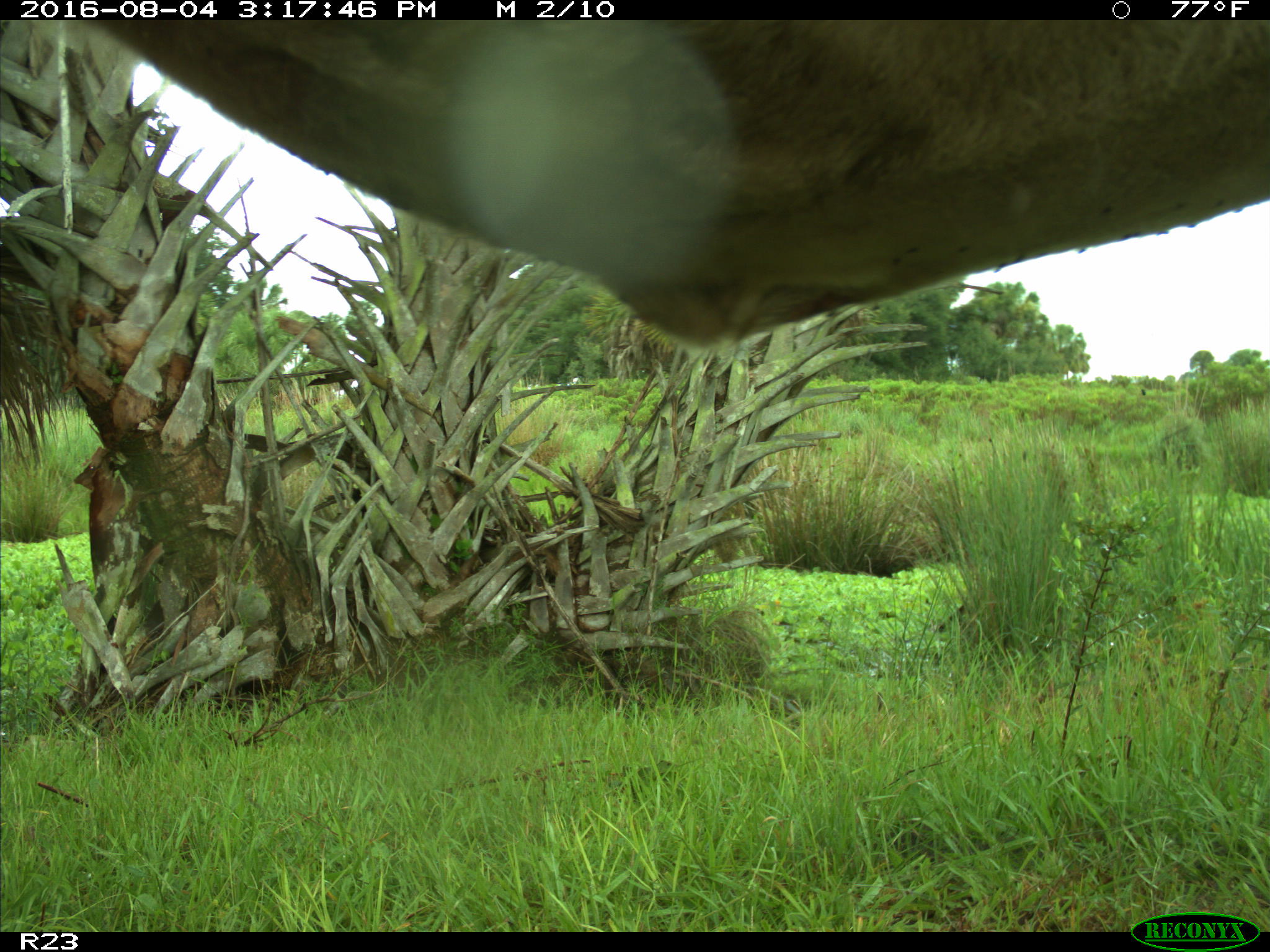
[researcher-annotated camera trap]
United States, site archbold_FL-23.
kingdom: Animalia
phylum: Chordata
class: Mammalia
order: Artiodactyla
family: Bovidae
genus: Bos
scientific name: Bos taurus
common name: domestic cow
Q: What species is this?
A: Bos taurus (domestic cow).